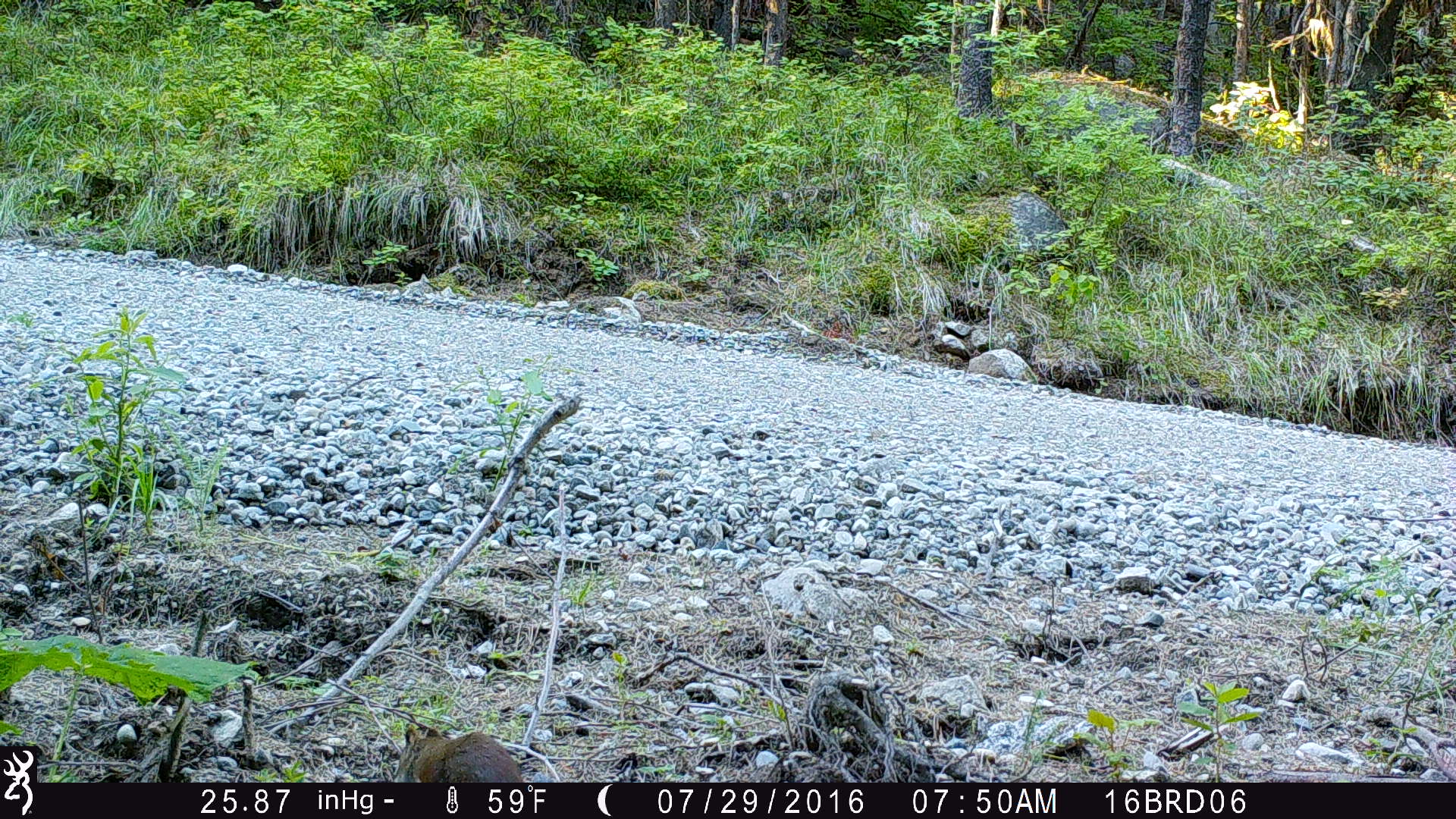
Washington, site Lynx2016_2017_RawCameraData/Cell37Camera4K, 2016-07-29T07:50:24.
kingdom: Animalia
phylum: Chordata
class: Mammalia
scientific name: Mammalia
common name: small mammal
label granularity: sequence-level